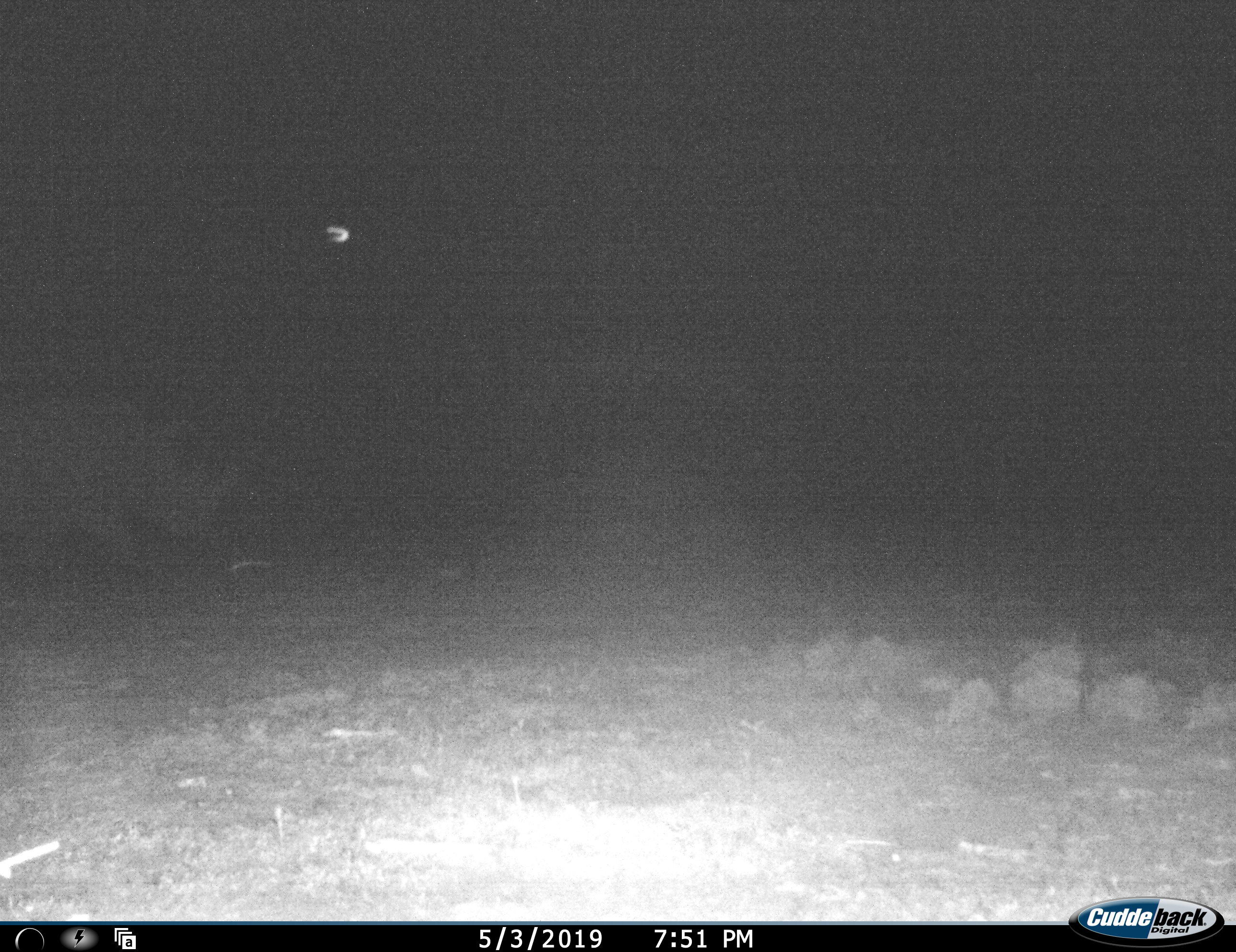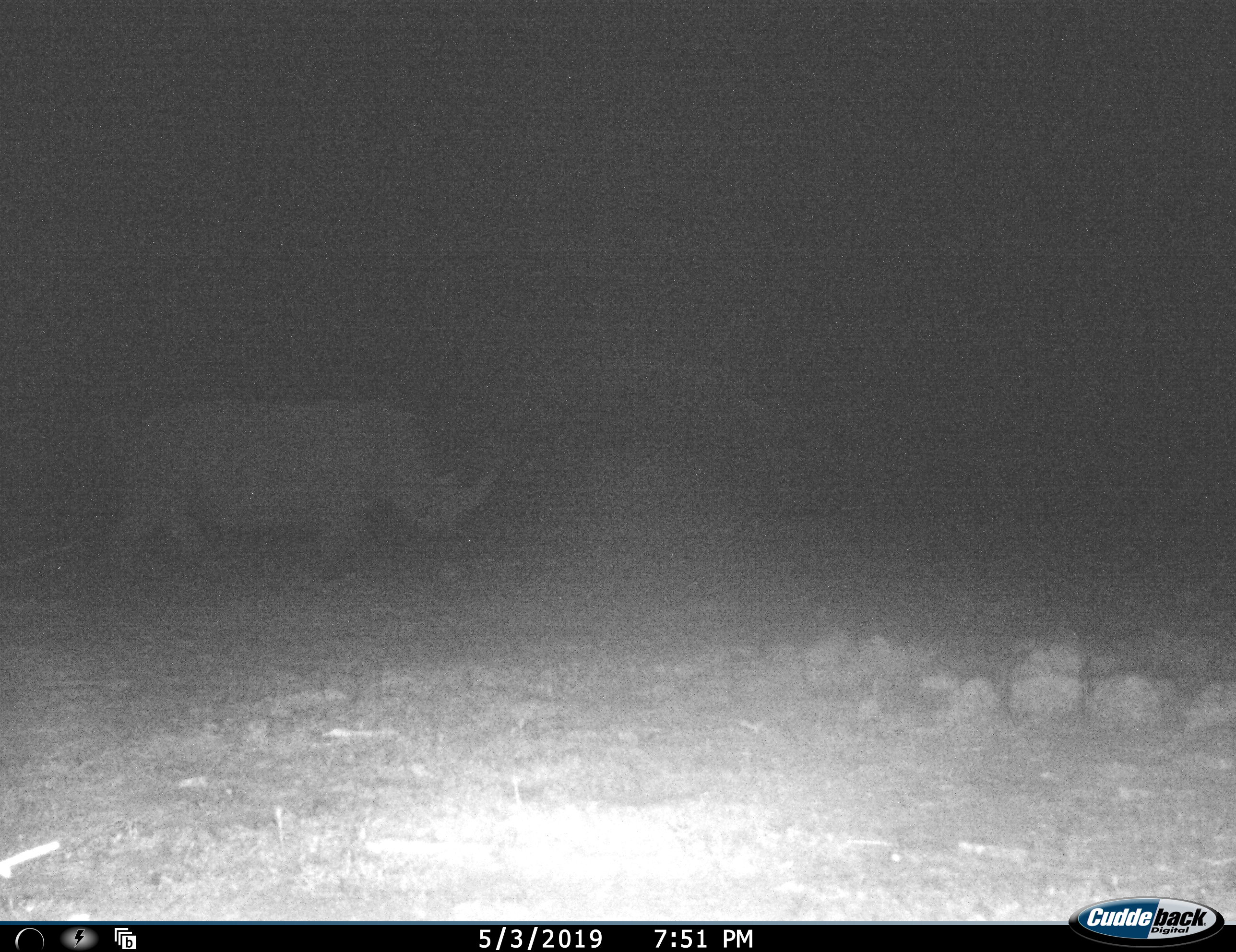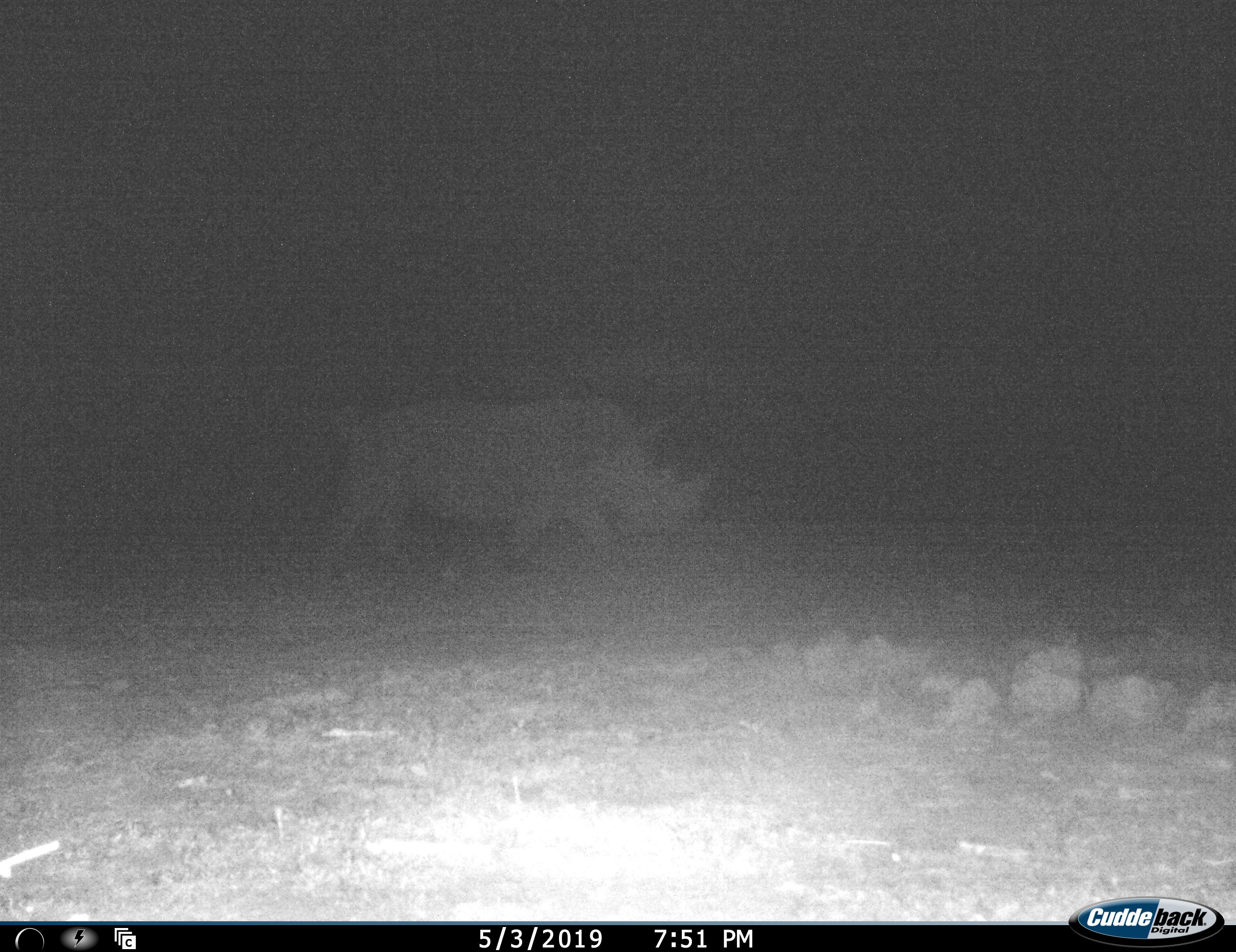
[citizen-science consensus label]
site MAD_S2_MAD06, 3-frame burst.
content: unidentified animal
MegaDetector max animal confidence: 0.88